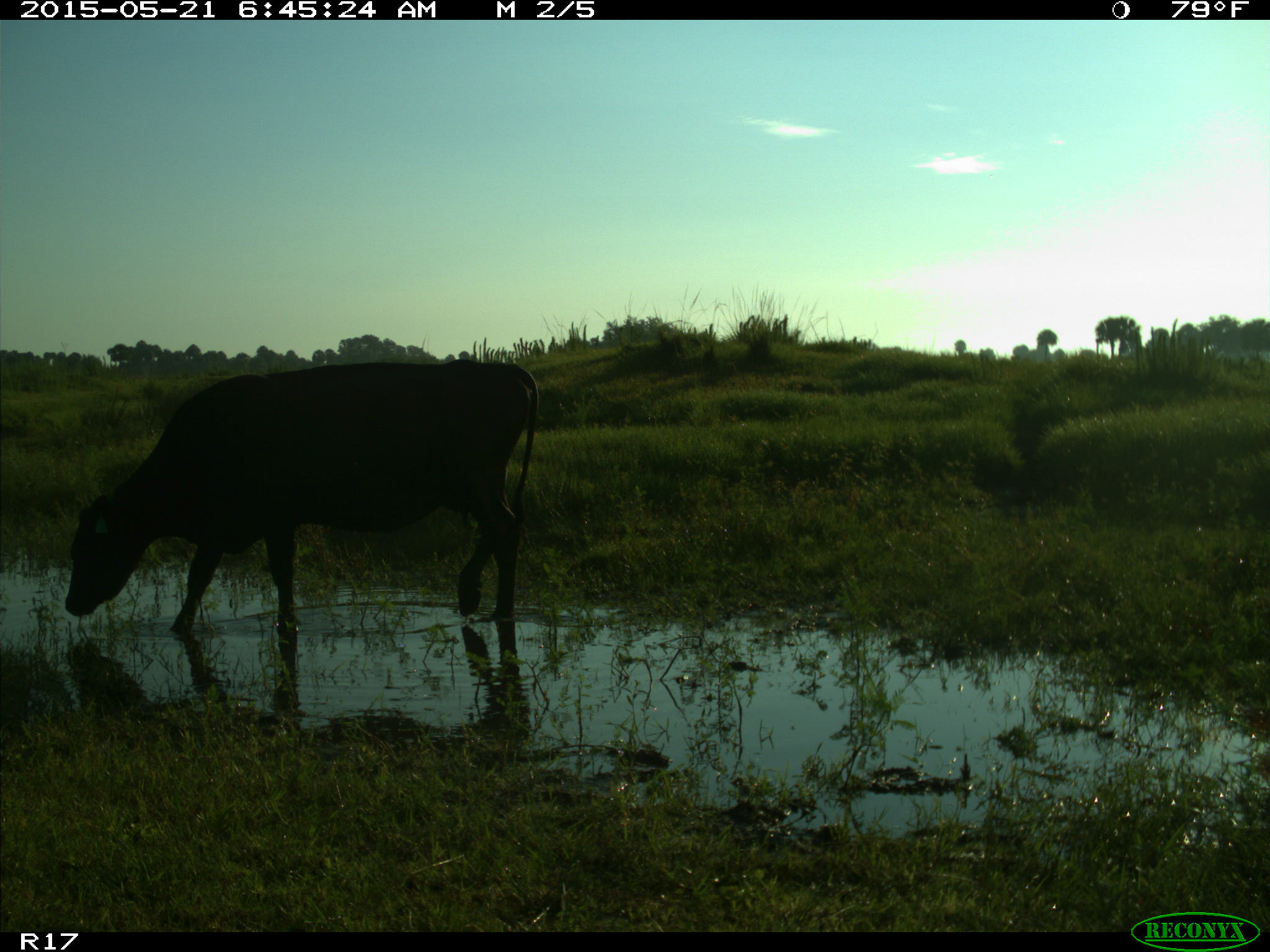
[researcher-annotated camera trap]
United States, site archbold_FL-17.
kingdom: Animalia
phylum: Chordata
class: Mammalia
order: Artiodactyla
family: Bovidae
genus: Bos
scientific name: Bos taurus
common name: domestic cow